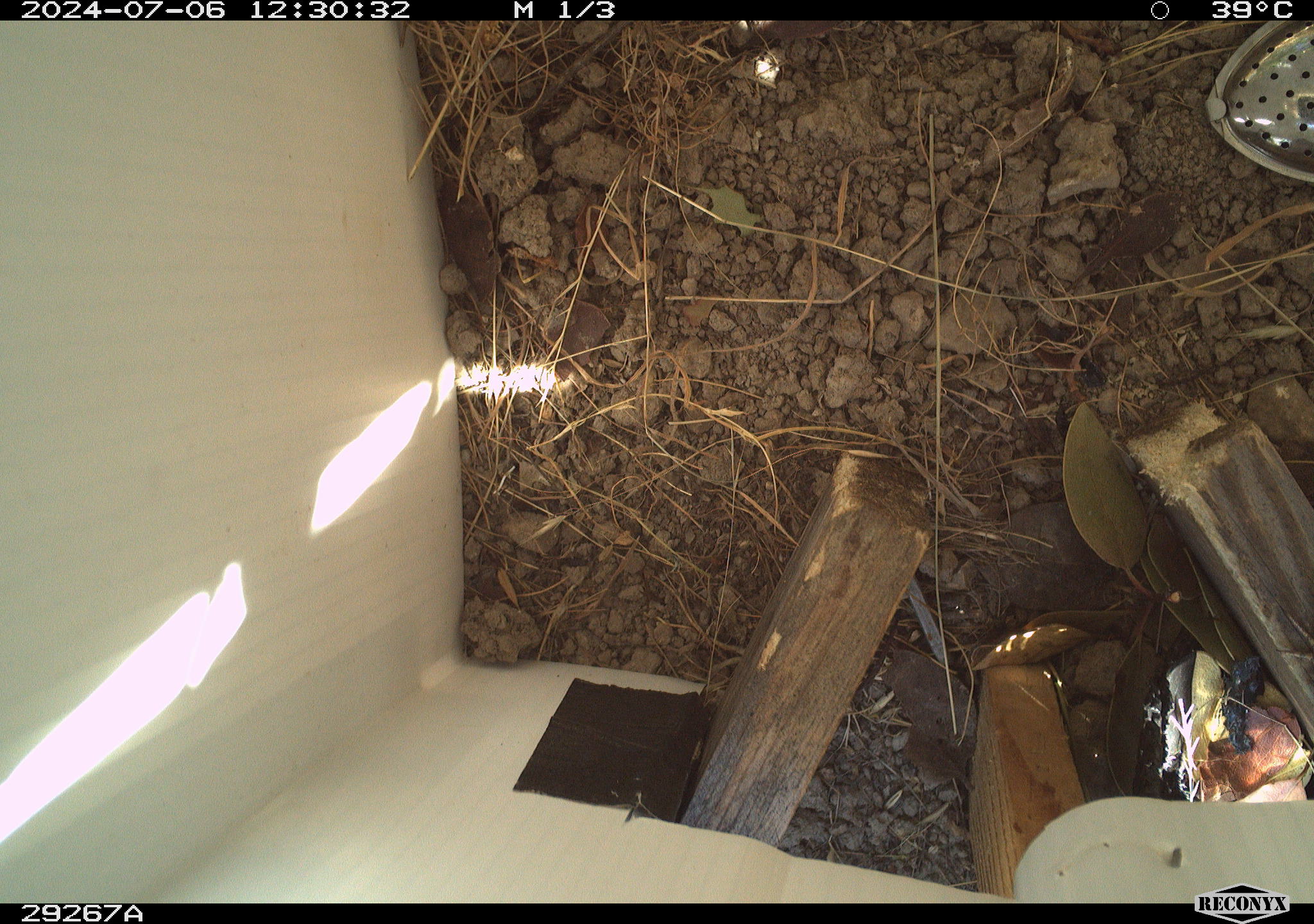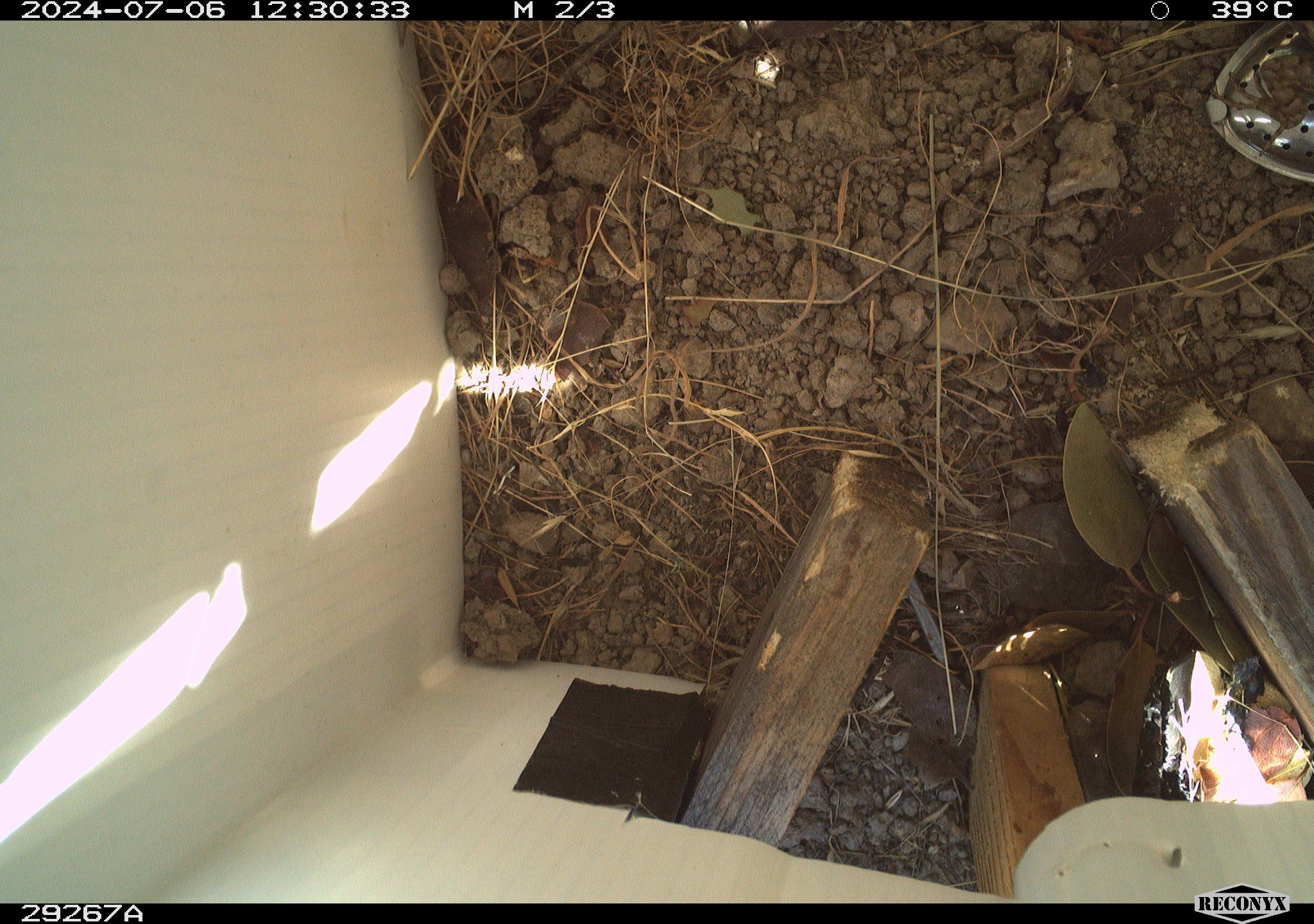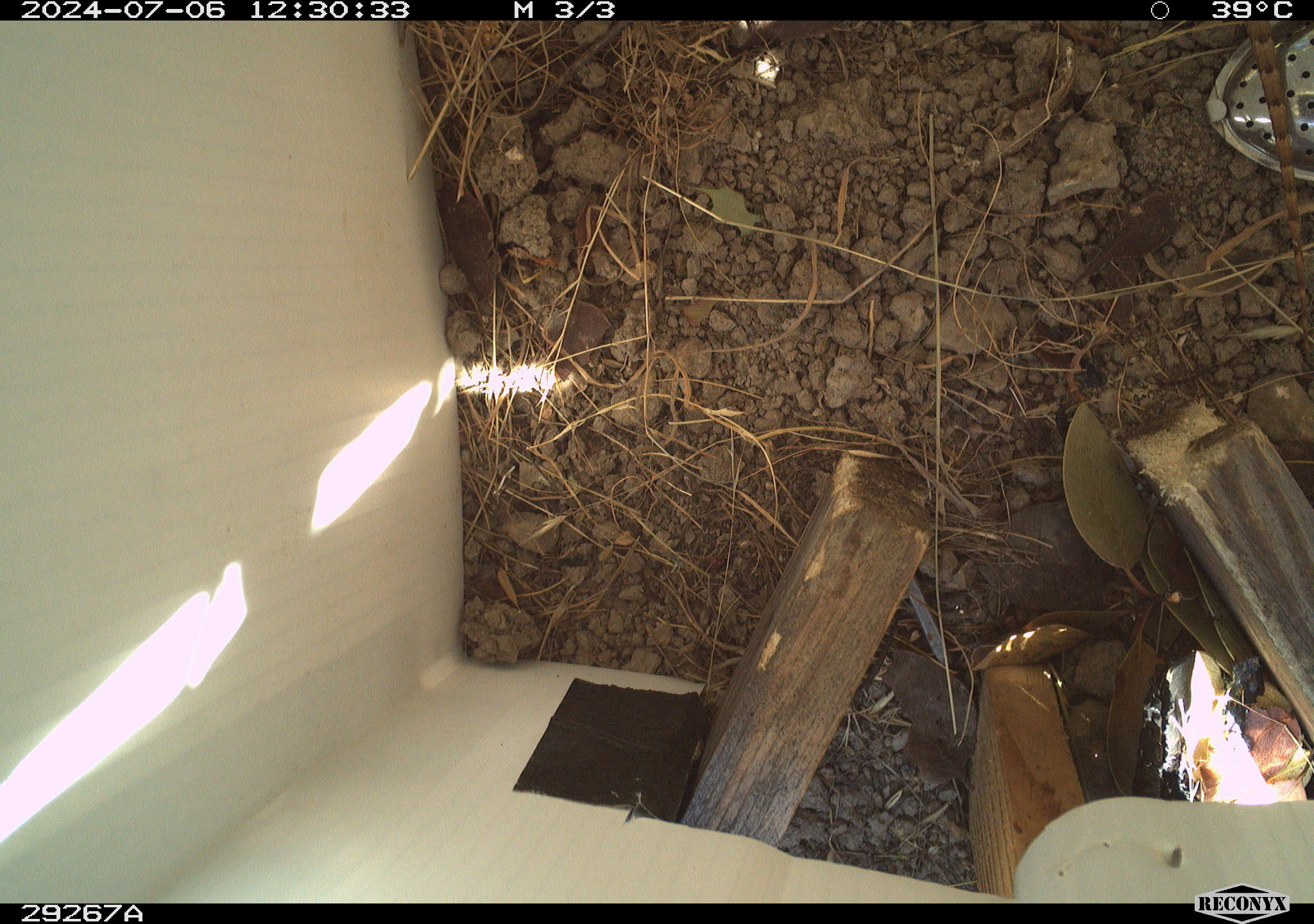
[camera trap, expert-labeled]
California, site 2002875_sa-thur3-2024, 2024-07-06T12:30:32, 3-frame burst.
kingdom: Animalia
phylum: Chordata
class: Reptilia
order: Squamata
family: Phrynosomatidae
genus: Sceloporus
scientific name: Sceloporus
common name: spiny lizards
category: sceloporus species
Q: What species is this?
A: Sceloporus species (spiny lizards) (Sceloporus).